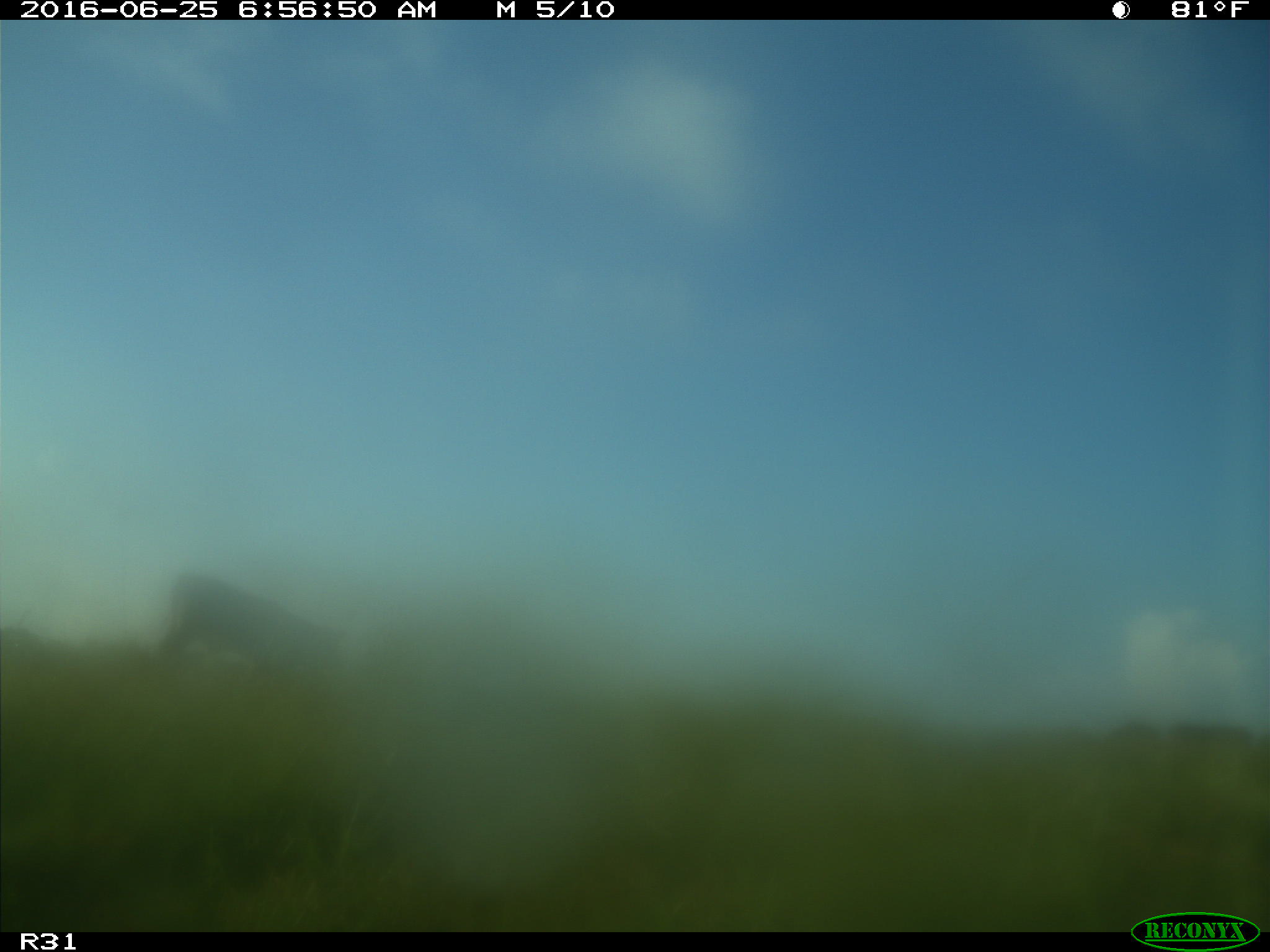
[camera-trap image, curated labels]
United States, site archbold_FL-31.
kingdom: Animalia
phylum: Chordata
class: Mammalia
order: Artiodactyla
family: Bovidae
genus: Bos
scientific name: Bos taurus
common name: domestic cow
Bos taurus (domestic cow).